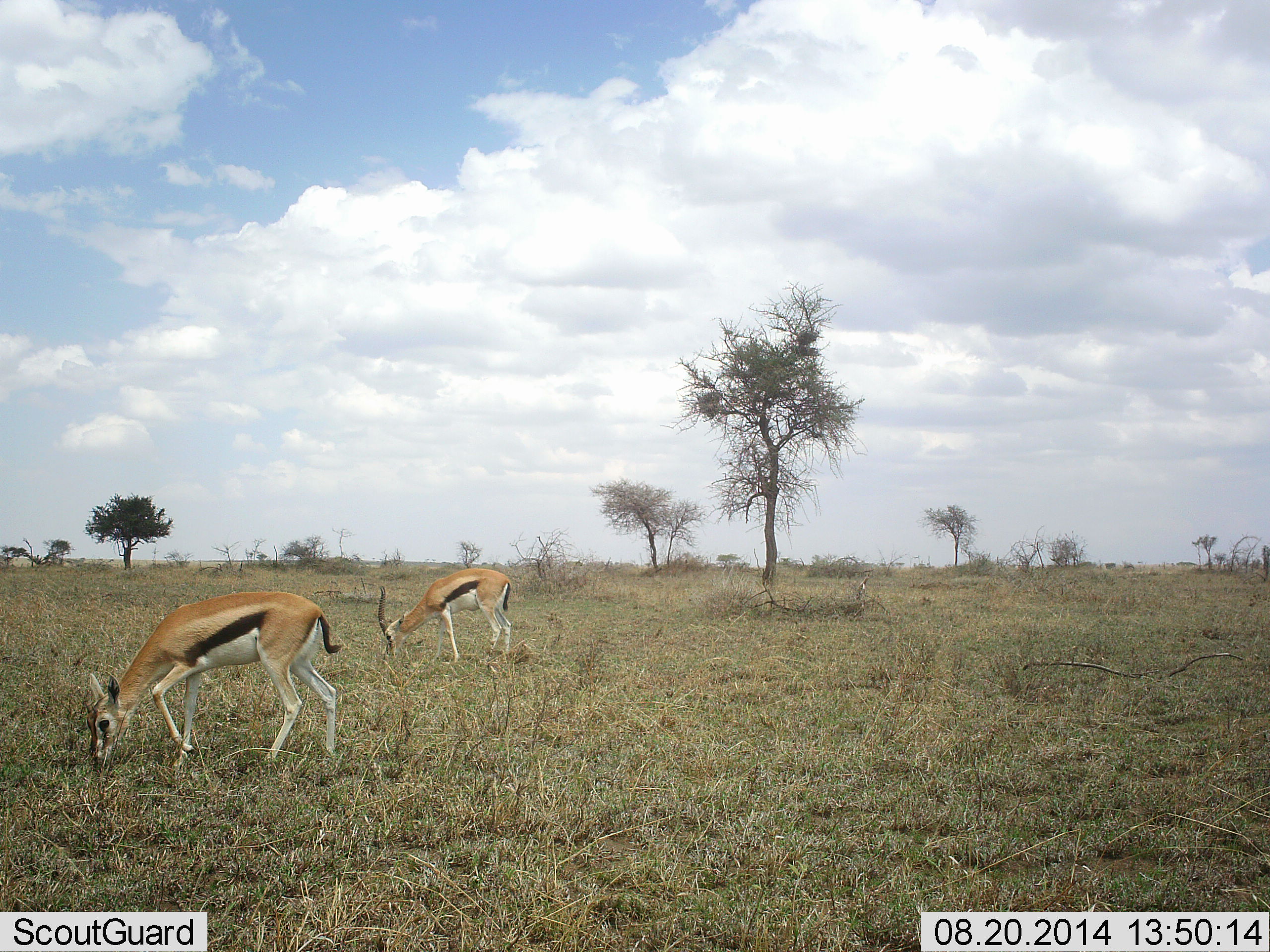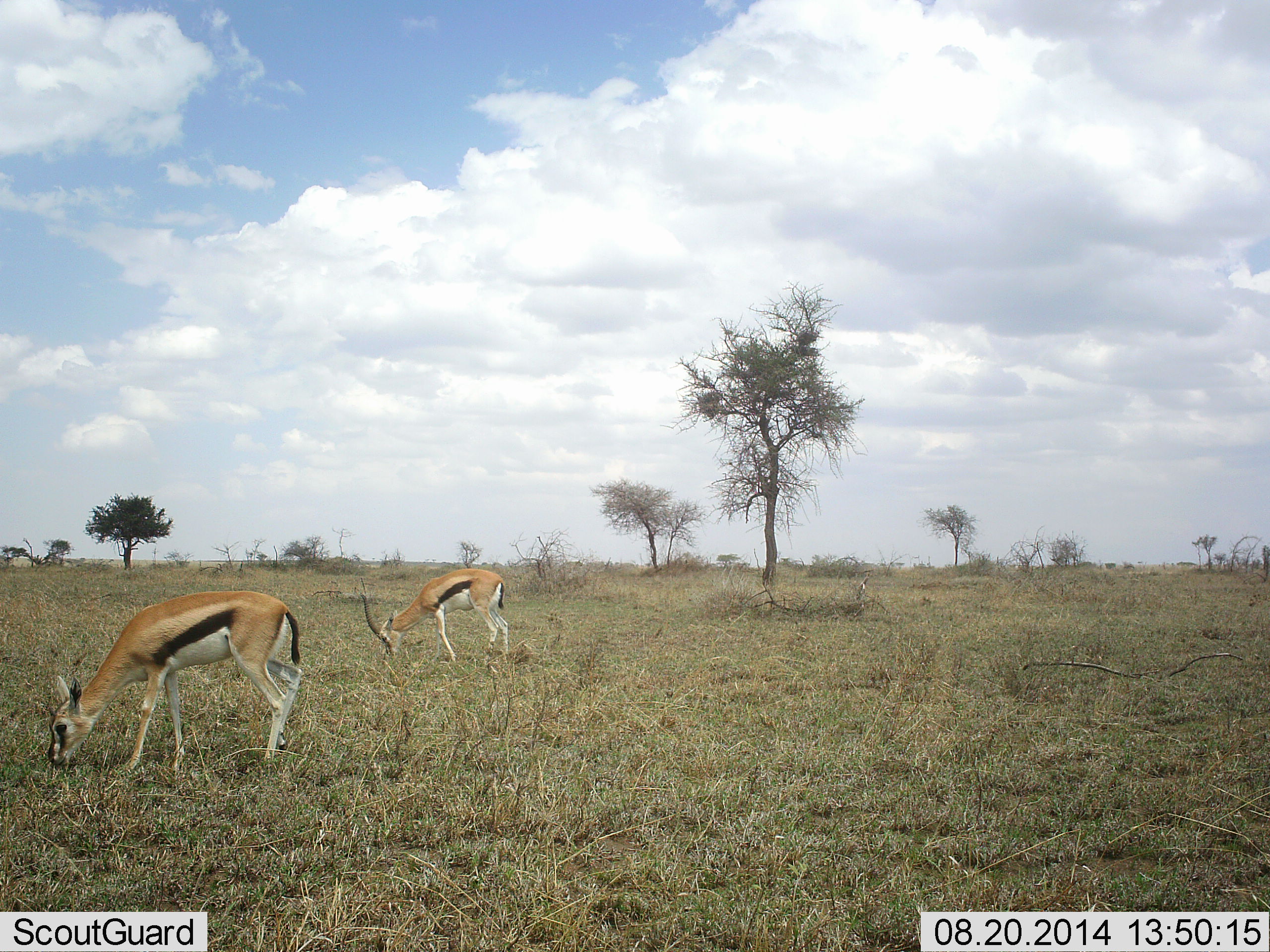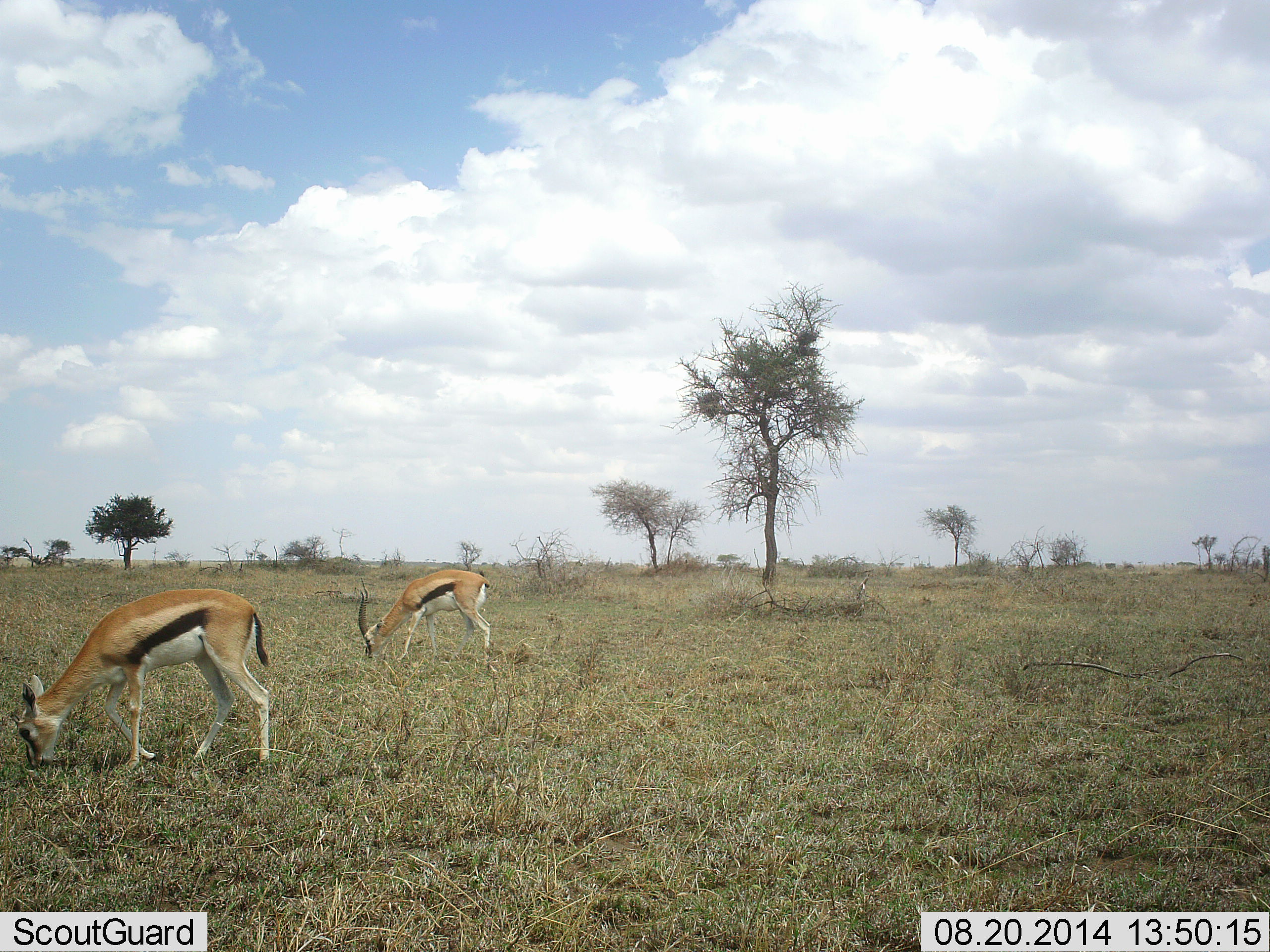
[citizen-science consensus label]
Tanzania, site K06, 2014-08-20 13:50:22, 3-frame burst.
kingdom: Animalia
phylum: Chordata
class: Mammalia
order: Artiodactyla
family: Bovidae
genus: Eudorcas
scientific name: Eudorcas thomsonii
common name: thomson's gazelle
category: gazellethomsons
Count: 2.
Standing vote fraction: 30%.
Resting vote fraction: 0%.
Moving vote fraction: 20%.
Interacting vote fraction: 0%.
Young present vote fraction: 0%.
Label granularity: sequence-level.